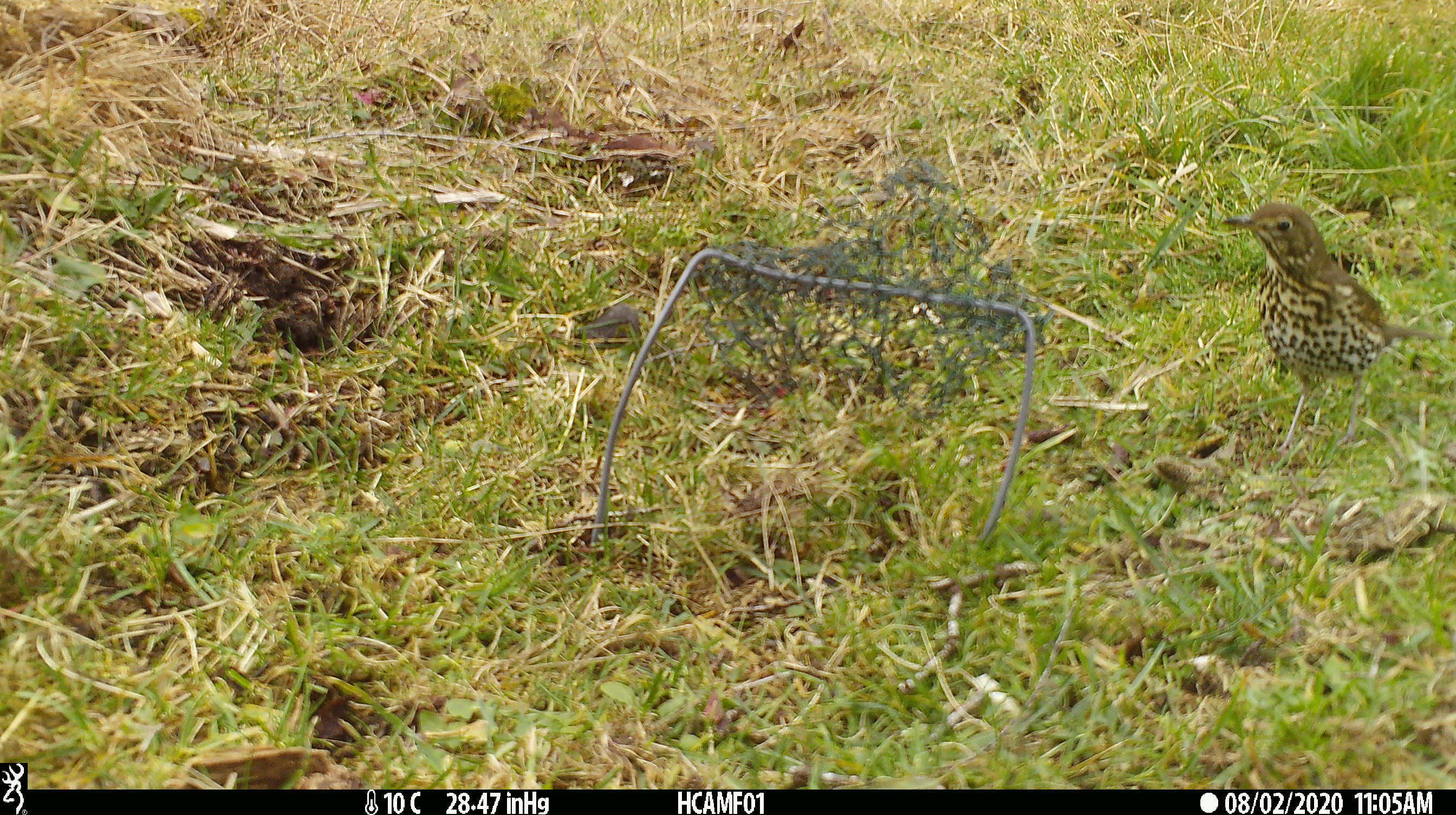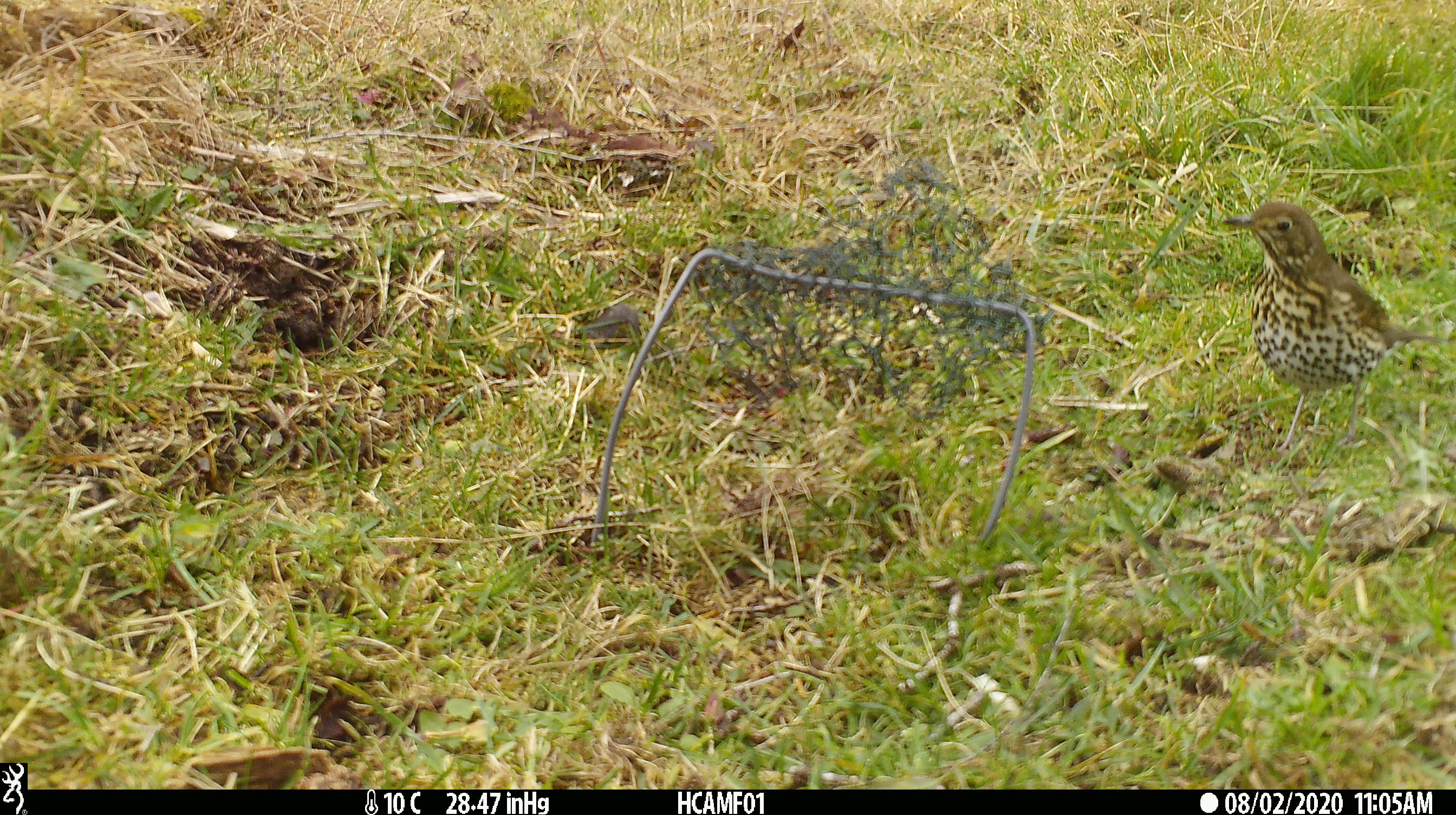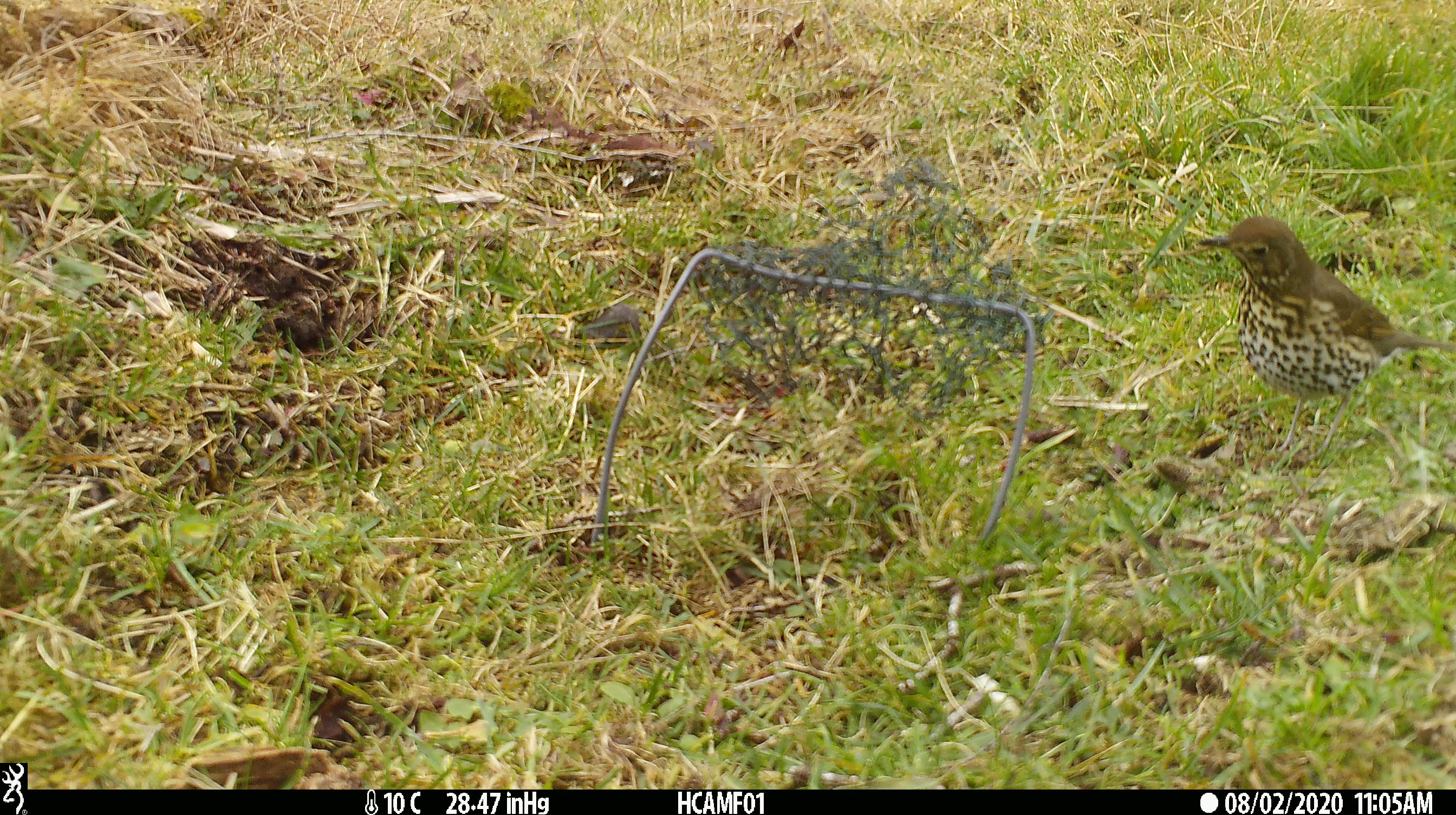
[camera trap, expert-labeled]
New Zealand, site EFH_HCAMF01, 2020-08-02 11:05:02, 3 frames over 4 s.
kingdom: Animalia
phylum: Chordata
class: Aves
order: Passeriformes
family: Turdidae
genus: Turdus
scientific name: Turdus philomelos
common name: song thrush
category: thrush